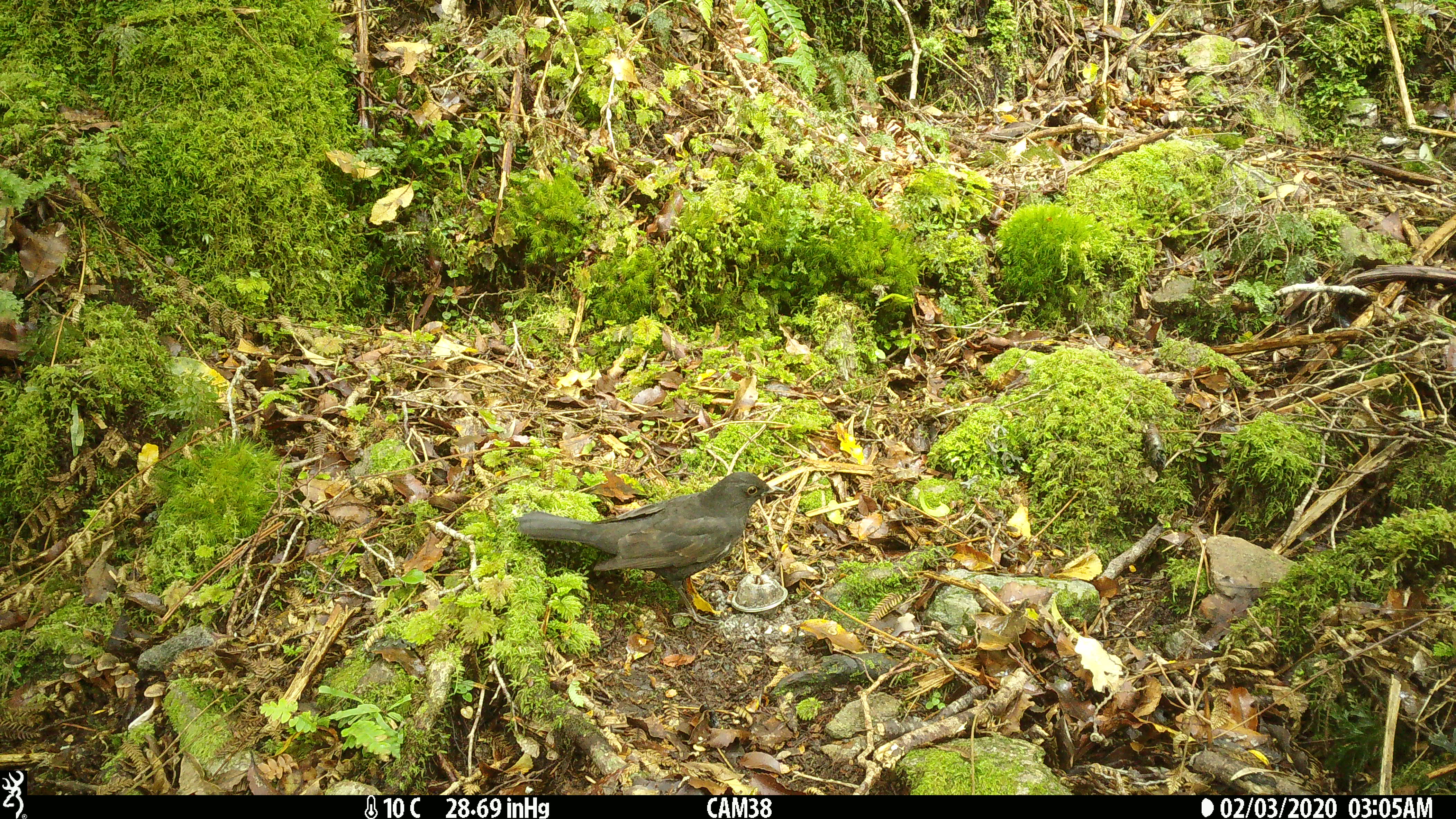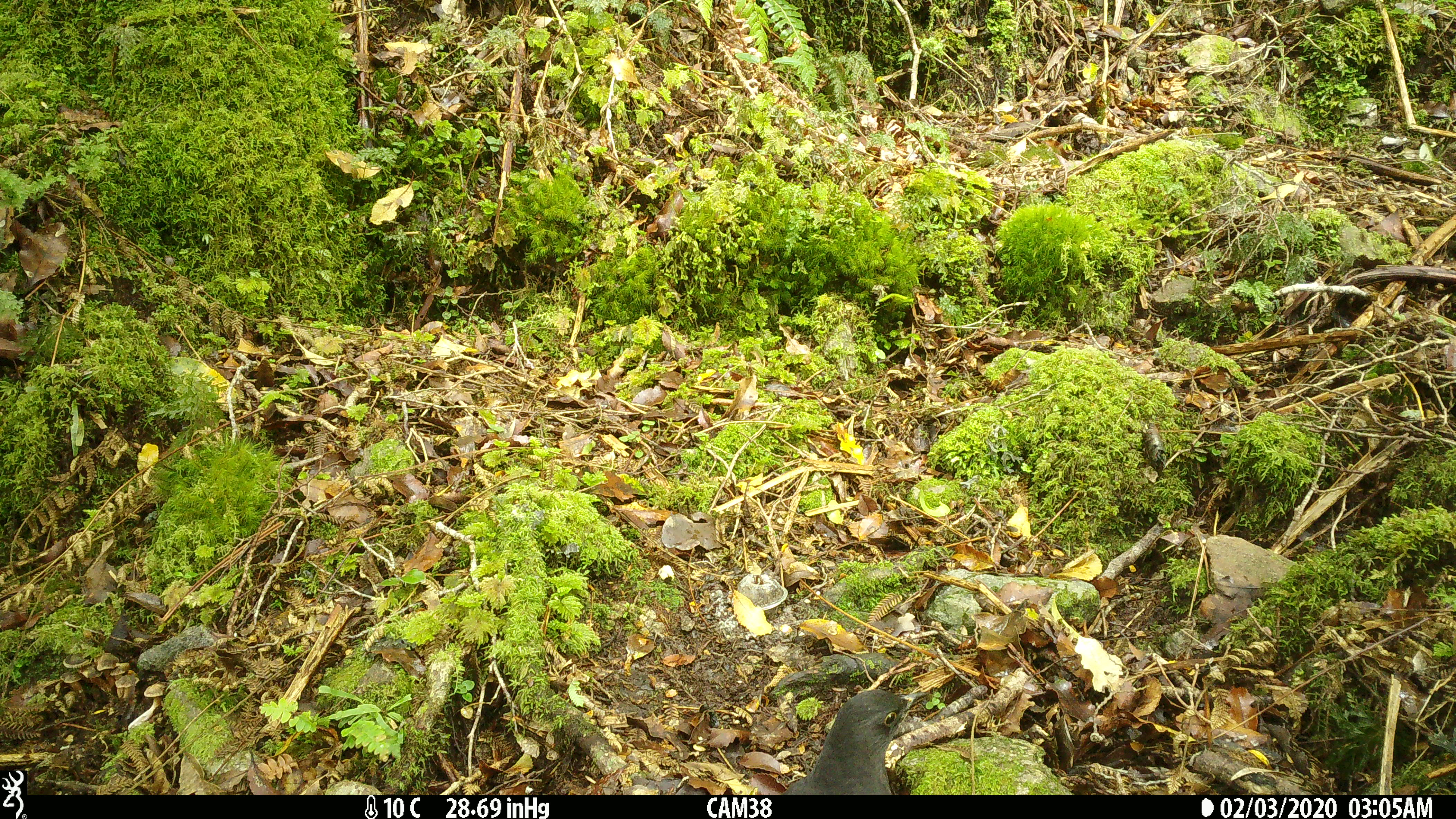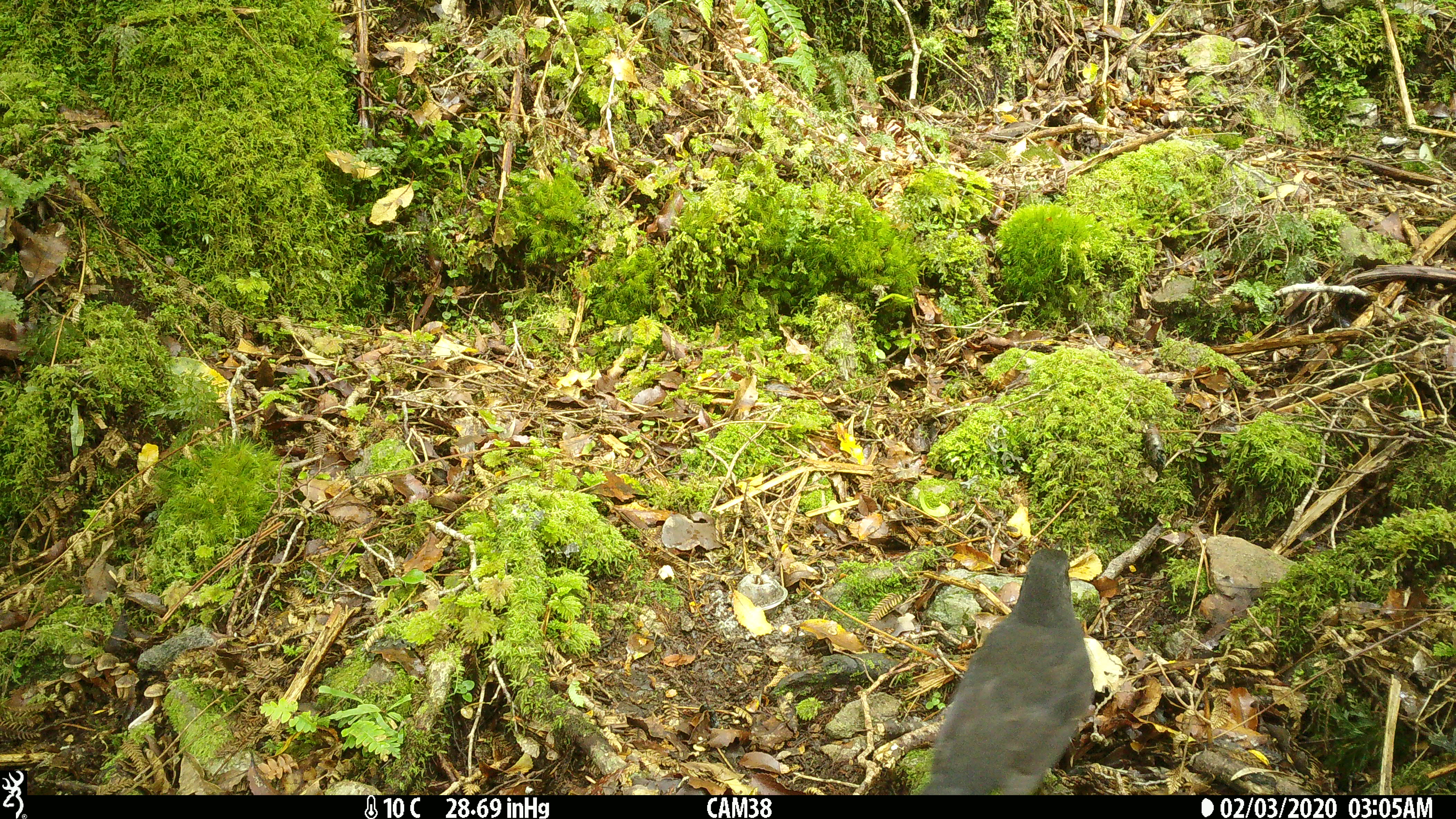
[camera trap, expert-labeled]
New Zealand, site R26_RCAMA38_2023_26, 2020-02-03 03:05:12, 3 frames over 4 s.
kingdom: Animalia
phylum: Chordata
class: Aves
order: Passeriformes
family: Turdidae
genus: Turdus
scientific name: Turdus merula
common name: eurasian blackbird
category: blackbird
Blackbird (eurasian blackbird) (Turdus merula).